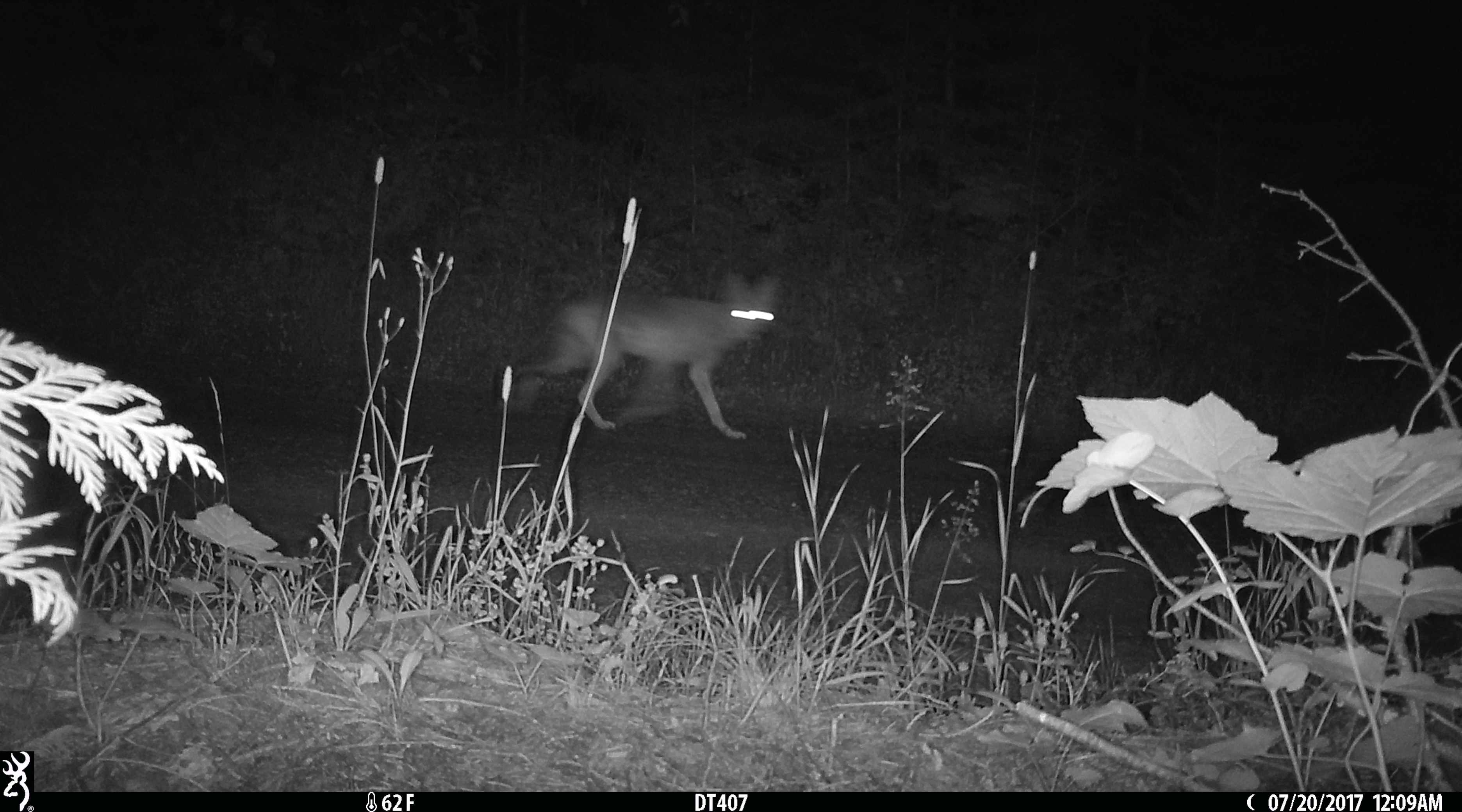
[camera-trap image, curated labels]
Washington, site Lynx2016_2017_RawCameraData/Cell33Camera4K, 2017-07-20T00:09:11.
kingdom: Animalia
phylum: Chordata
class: Mammalia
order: Carnivora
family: Canidae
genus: Canis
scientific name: Canis latrans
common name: coyote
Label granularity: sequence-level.